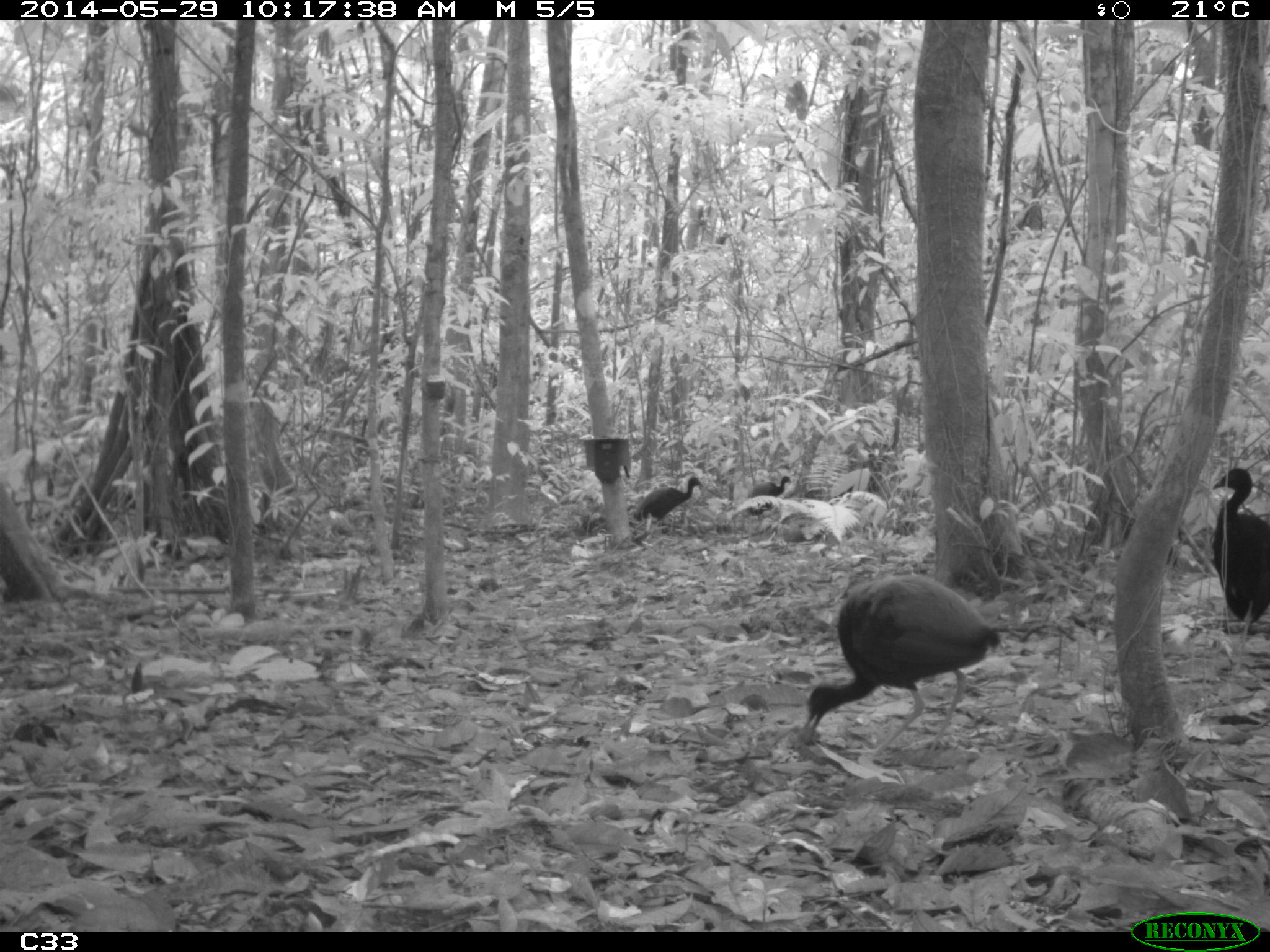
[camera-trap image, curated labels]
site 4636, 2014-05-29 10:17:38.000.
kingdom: Animalia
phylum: Chordata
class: Aves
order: Gruiformes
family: Psophiidae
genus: Psophia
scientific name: Psophia crepitans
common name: gray-winged trumpeter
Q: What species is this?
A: Psophia crepitans (gray-winged trumpeter).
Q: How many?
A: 5.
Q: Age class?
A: Adult.